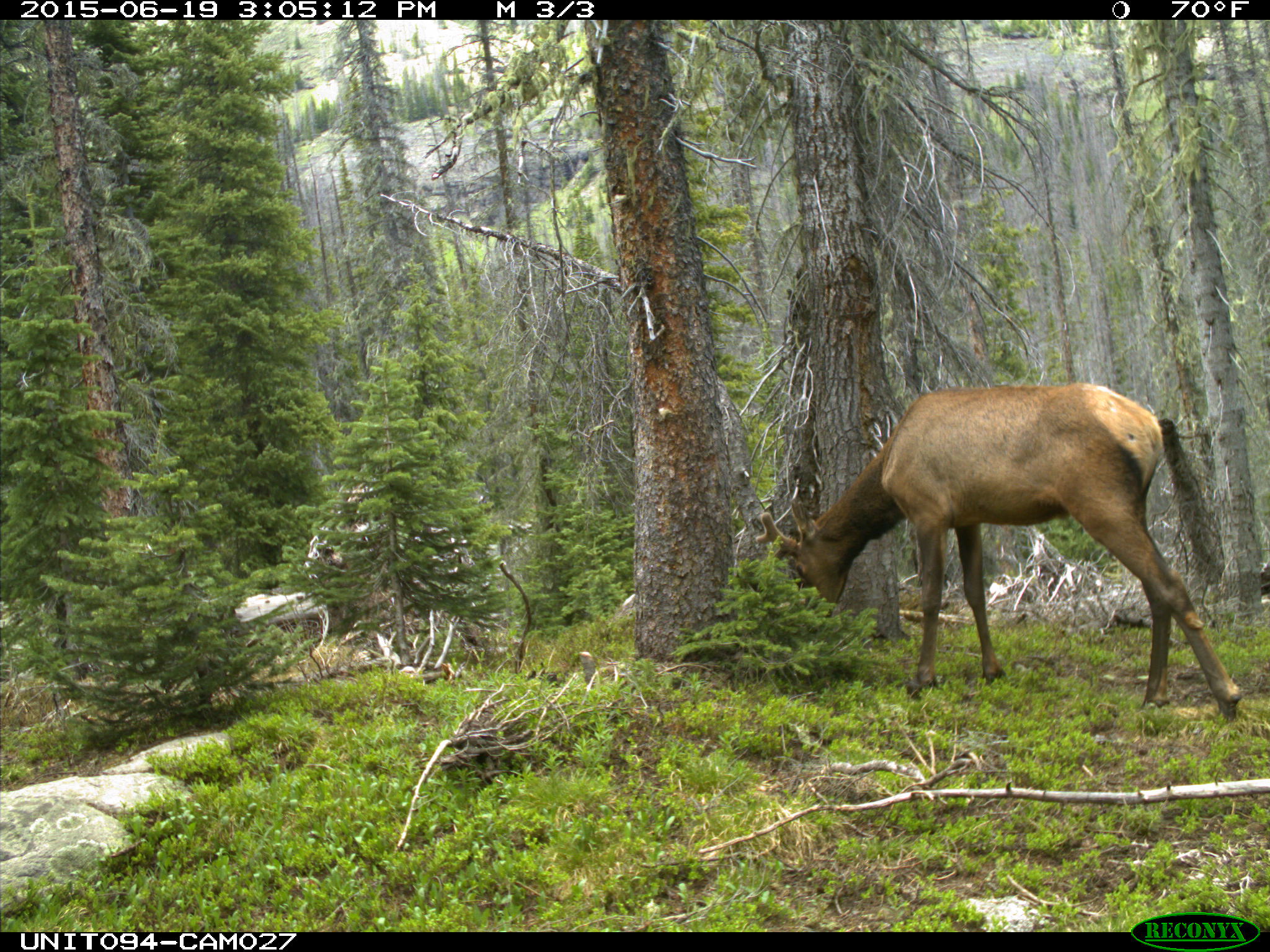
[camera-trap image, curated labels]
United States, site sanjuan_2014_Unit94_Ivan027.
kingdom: Animalia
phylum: Chordata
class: Mammalia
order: Artiodactyla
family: Cervidae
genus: Cervus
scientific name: Cervus elaphus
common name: red deer